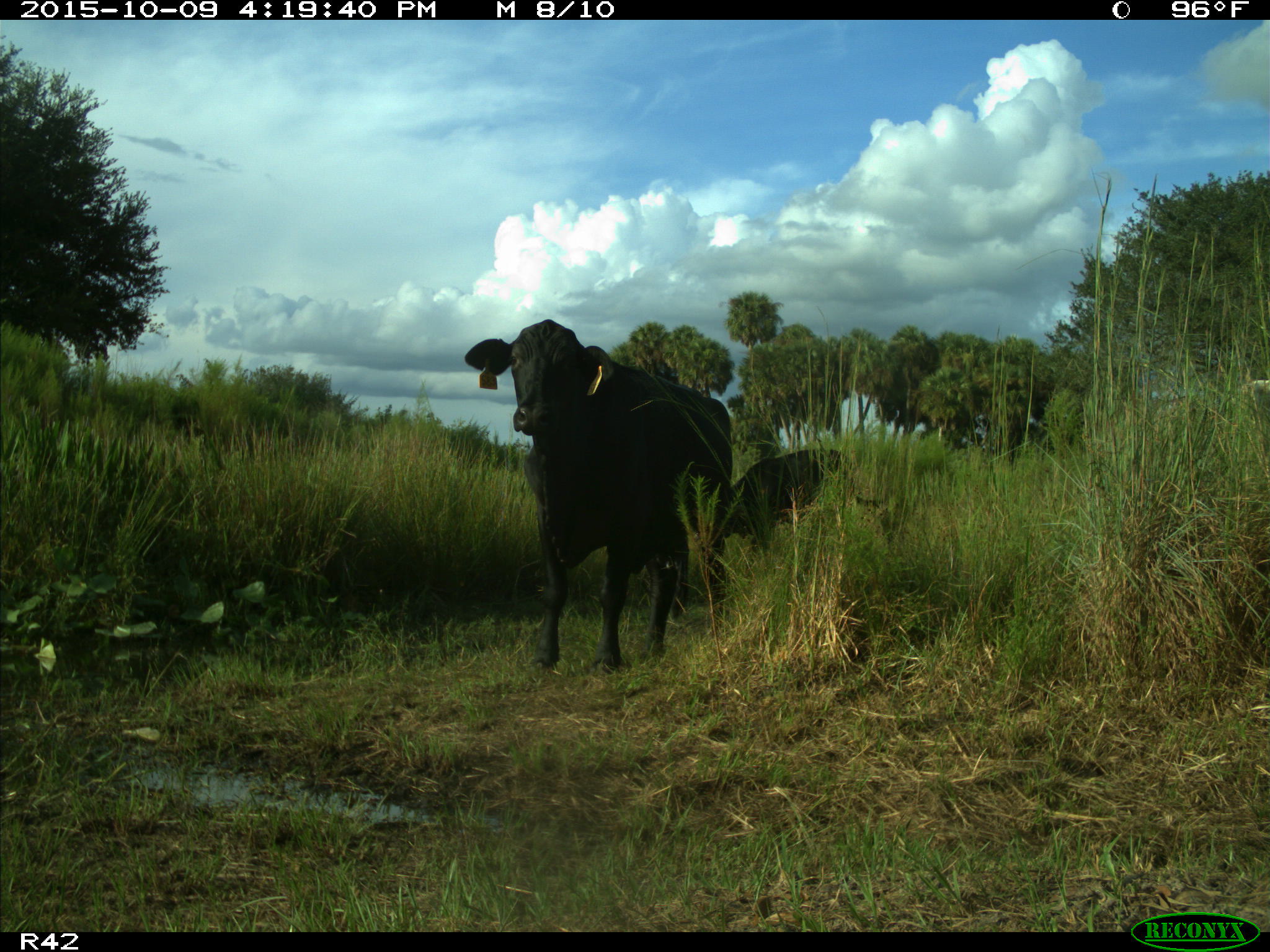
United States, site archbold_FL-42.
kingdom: Animalia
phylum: Chordata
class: Mammalia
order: Artiodactyla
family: Bovidae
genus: Bos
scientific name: Bos taurus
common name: domestic cow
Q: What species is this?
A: Bos taurus (domestic cow).